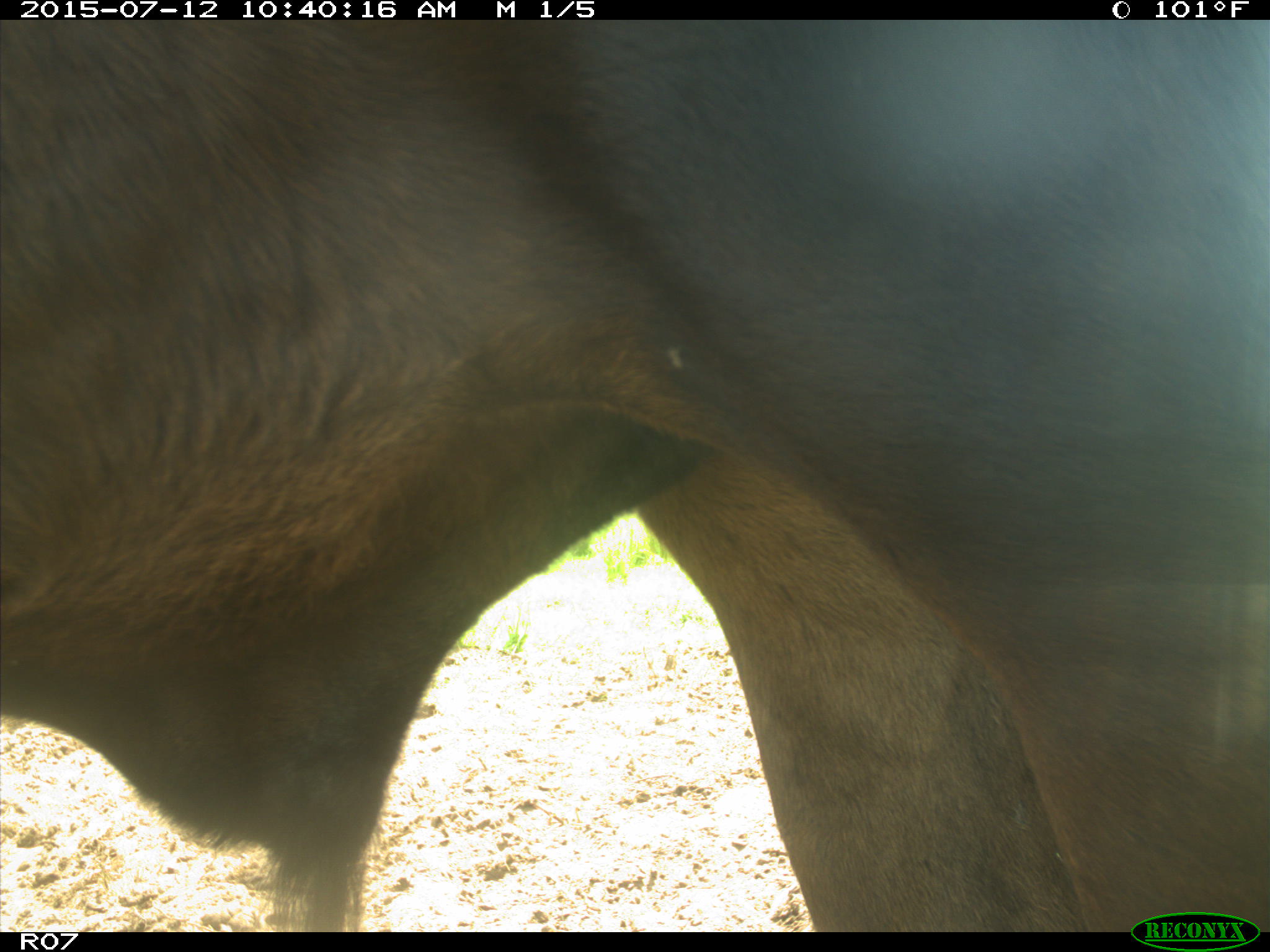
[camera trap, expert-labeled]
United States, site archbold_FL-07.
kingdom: Animalia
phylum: Chordata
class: Mammalia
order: Artiodactyla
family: Bovidae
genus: Bos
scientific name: Bos taurus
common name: domestic cow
Bos taurus (domestic cow).